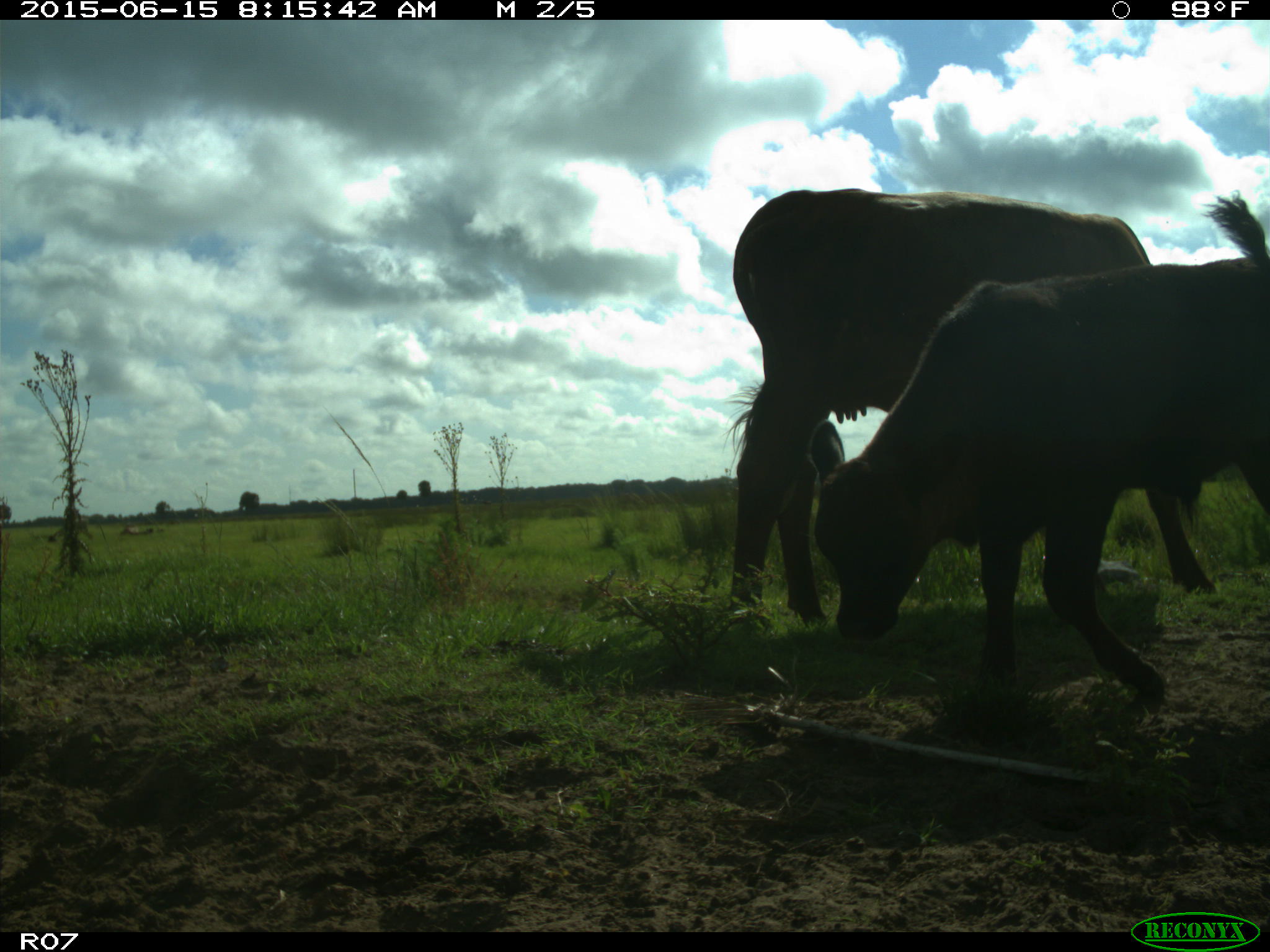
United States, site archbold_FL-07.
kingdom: Animalia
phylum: Chordata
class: Mammalia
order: Artiodactyla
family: Bovidae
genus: Bos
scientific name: Bos taurus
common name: domestic cow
Bos taurus (domestic cow).